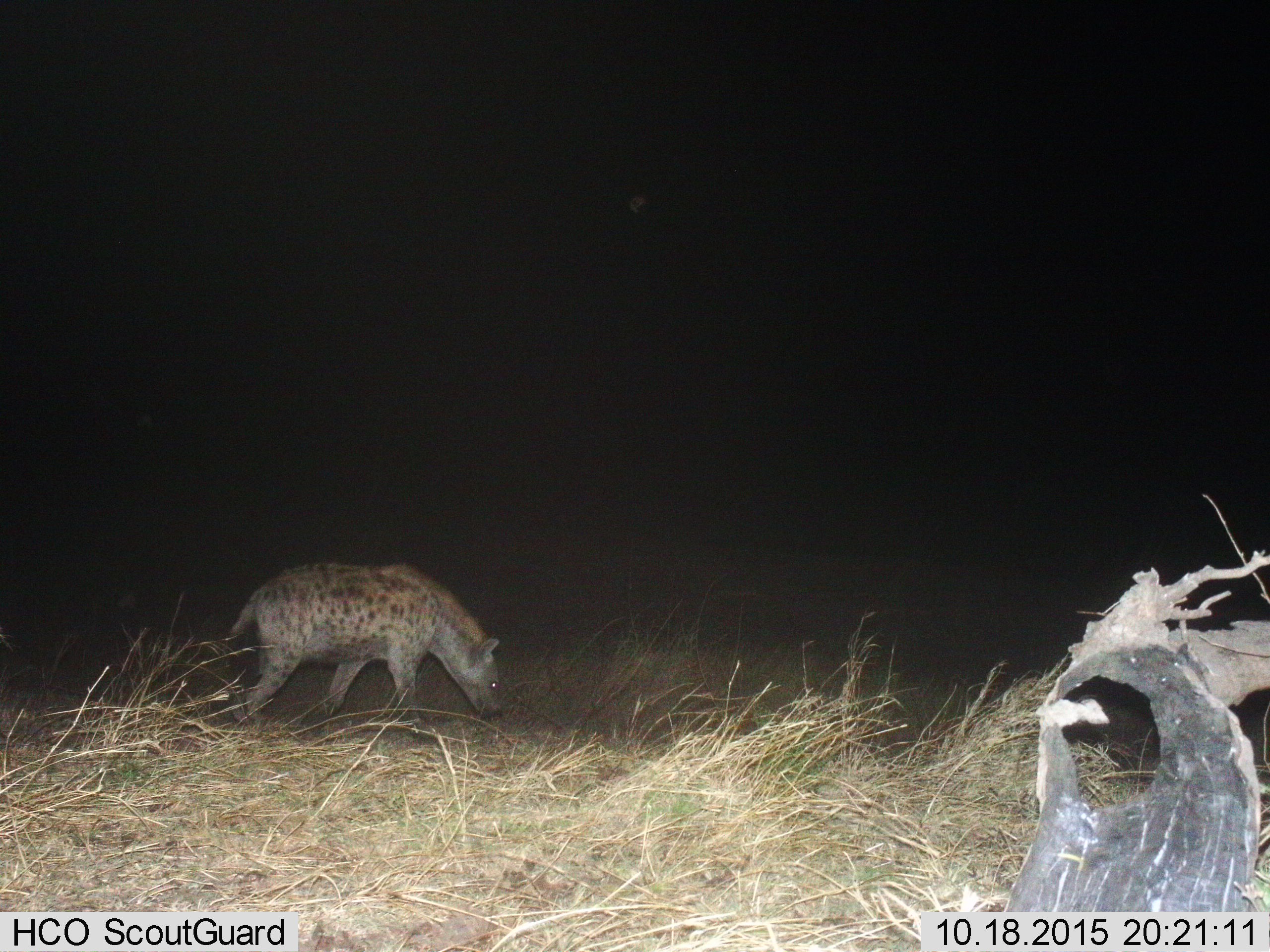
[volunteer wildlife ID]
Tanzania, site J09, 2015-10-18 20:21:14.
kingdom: Animalia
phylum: Chordata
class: Mammalia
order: Carnivora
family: Hyaenidae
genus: Crocuta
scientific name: Crocuta crocuta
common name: spotted hyena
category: hyenaspotted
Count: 1.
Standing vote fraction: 22%.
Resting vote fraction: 0%.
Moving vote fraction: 78%.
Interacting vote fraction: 0%.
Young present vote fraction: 0%.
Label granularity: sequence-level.